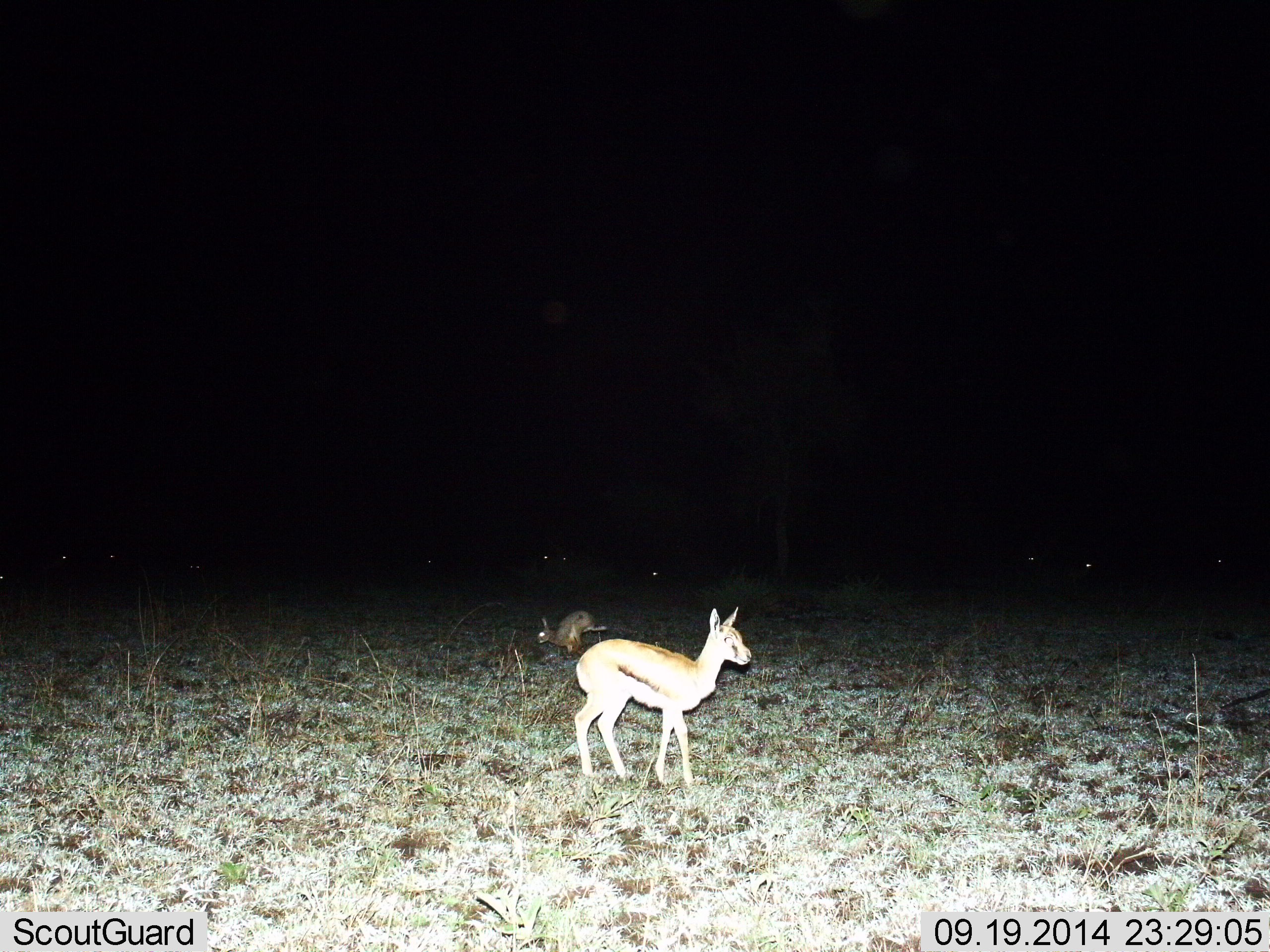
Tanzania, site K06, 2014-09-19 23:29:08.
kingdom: Animalia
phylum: Chordata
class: Mammalia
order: Artiodactyla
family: Bovidae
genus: Eudorcas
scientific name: Eudorcas thomsonii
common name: thomson's gazelle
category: gazellethomsons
Gazellethomsons (thomson's gazelle) (Eudorcas thomsonii), count 1. Behavior (volunteer vote fractions): standing 94%, resting 6%, moving 12%, interacting 0%. Young present (vote fraction): 24%. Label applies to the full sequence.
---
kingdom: Animalia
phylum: Chordata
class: Mammalia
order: Lagomorpha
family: Leporidae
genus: Lepus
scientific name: Lepus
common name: hare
Hare (Lepus), count 1. Behavior (volunteer vote fractions): standing 8%, resting 0%, moving 92%, interacting 0%. Young present (vote fraction): 0%. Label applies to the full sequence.